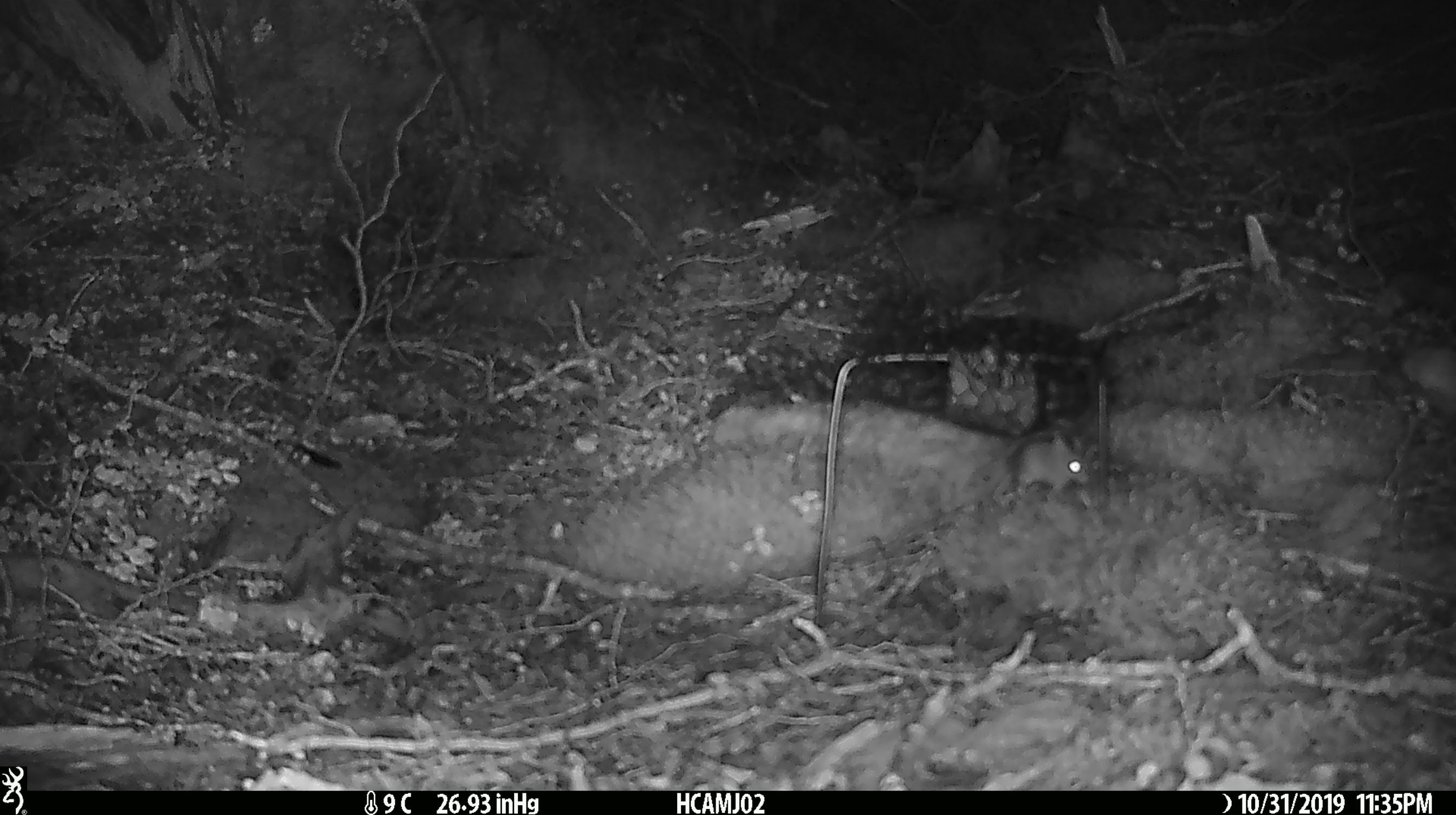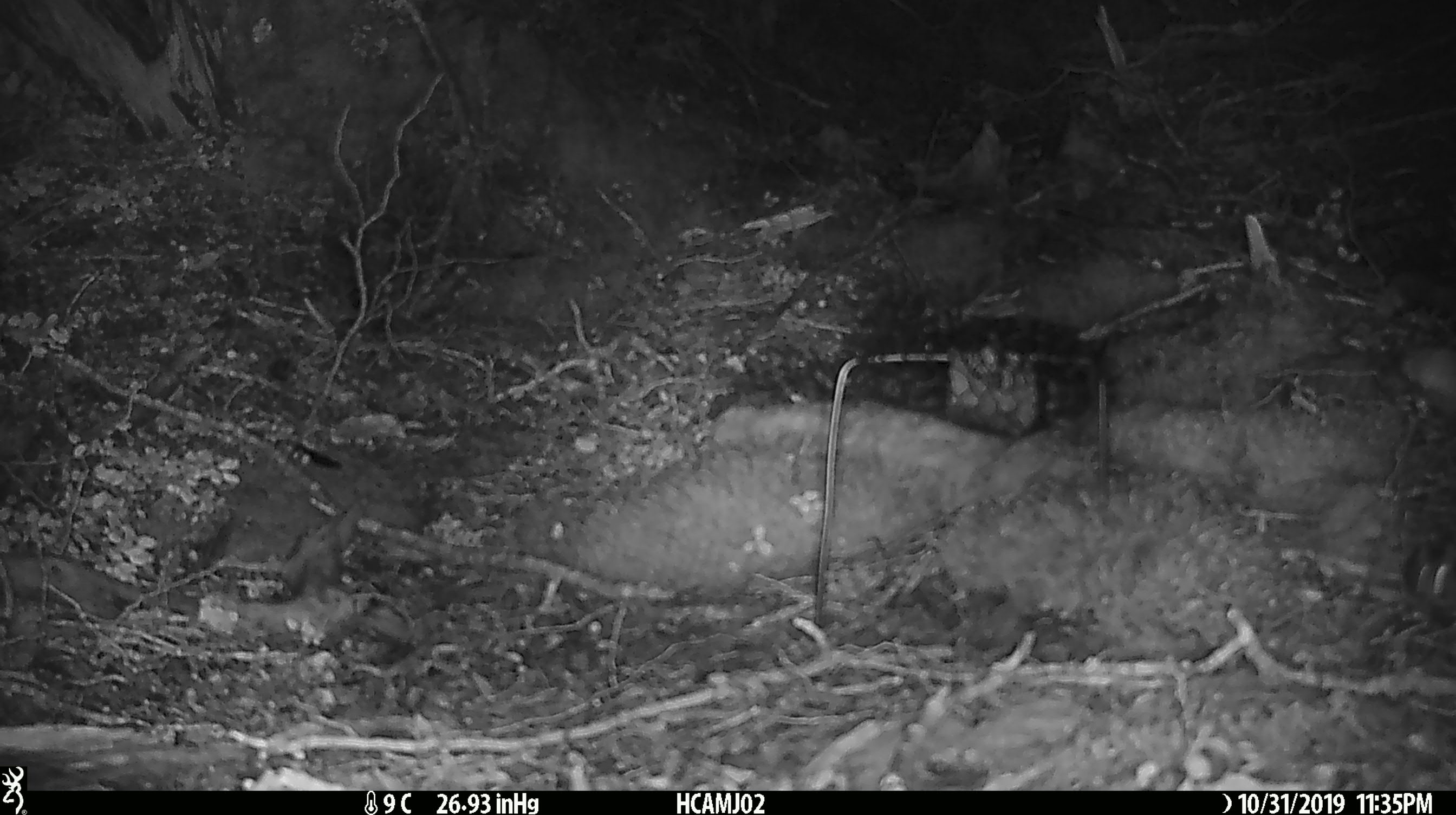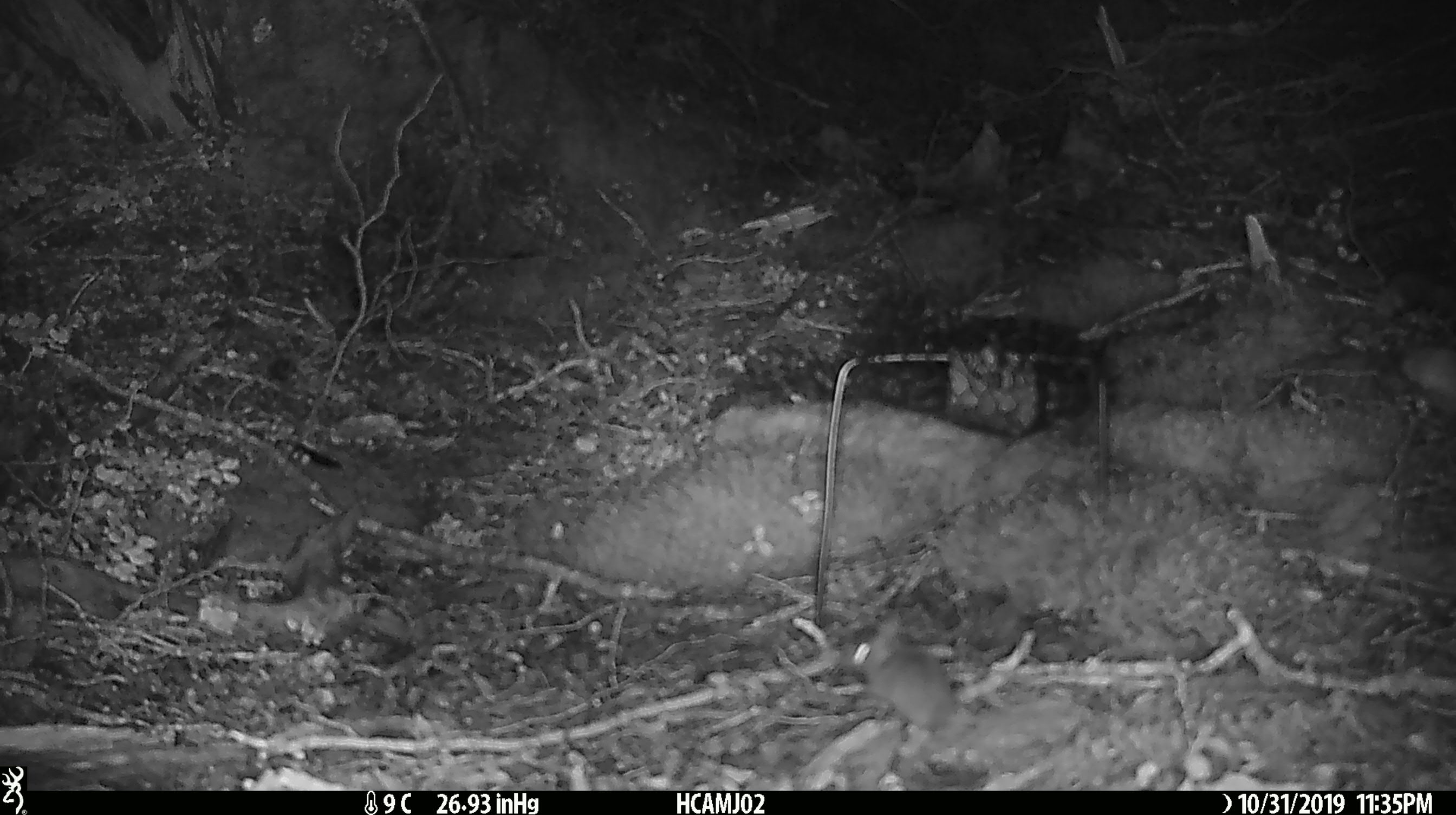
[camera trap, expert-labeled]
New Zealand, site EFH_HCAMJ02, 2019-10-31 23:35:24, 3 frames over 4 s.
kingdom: Animalia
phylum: Chordata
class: Mammalia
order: Rodentia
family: Muridae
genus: Mus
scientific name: Mus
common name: mouse